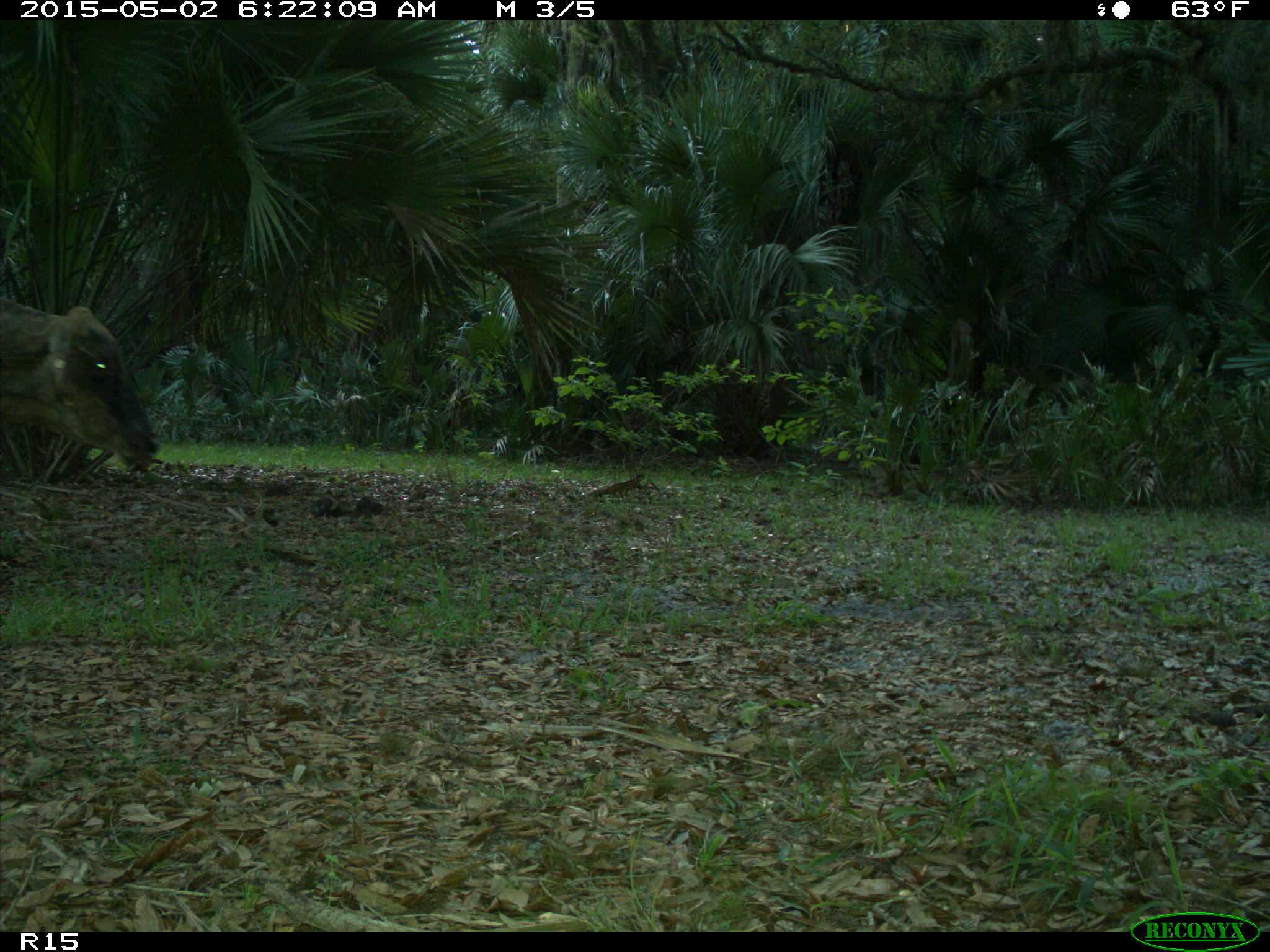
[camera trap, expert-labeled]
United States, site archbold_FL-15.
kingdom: Animalia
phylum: Chordata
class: Mammalia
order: Artiodactyla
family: Bovidae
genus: Bos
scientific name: Bos taurus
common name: domestic cow